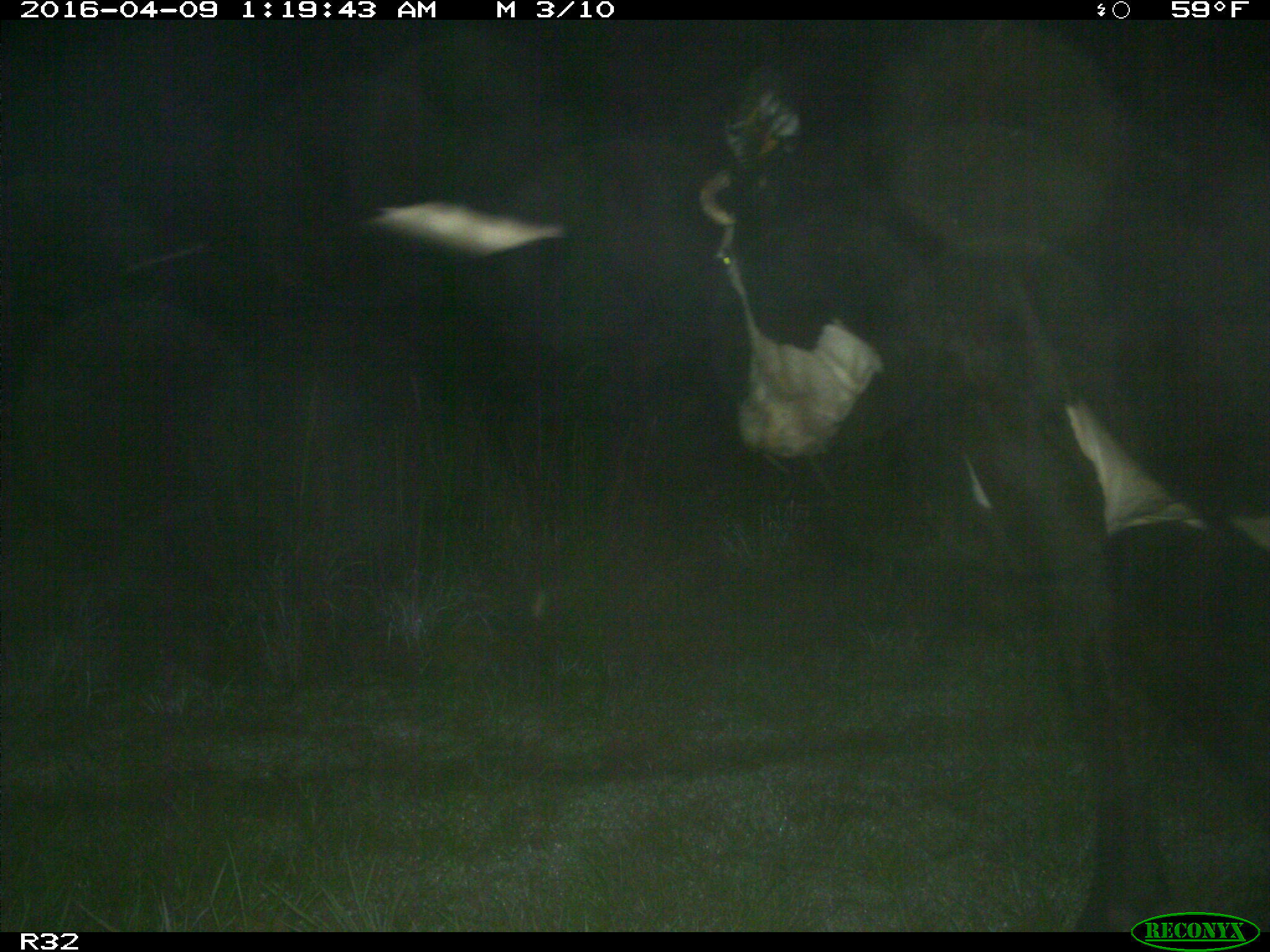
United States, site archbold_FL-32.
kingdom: Animalia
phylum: Chordata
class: Mammalia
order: Artiodactyla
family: Bovidae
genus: Bos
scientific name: Bos taurus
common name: domestic cow